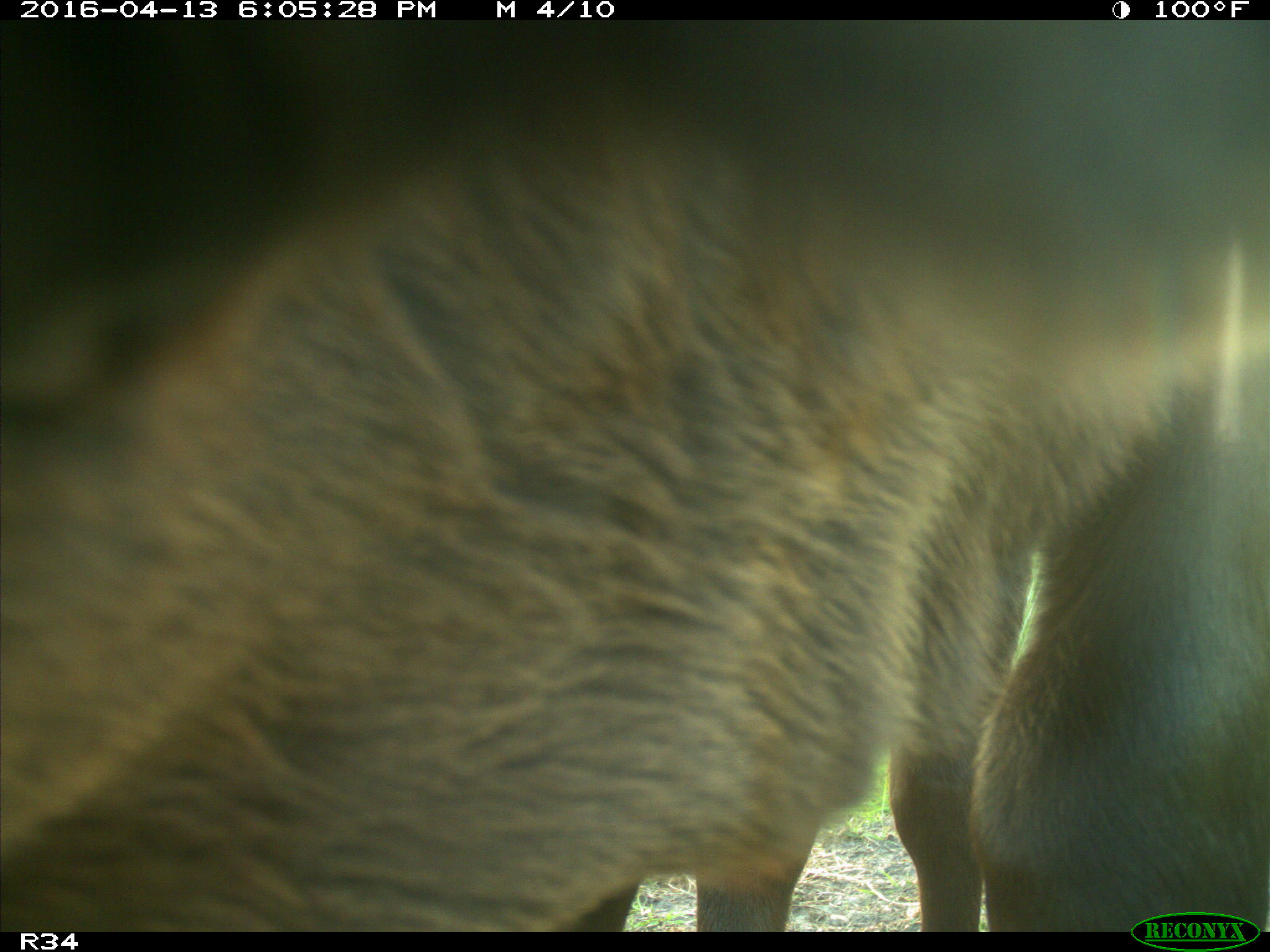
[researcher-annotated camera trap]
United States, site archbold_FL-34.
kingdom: Animalia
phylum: Chordata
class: Mammalia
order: Artiodactyla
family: Bovidae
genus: Bos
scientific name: Bos taurus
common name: domestic cow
Bos taurus (domestic cow).